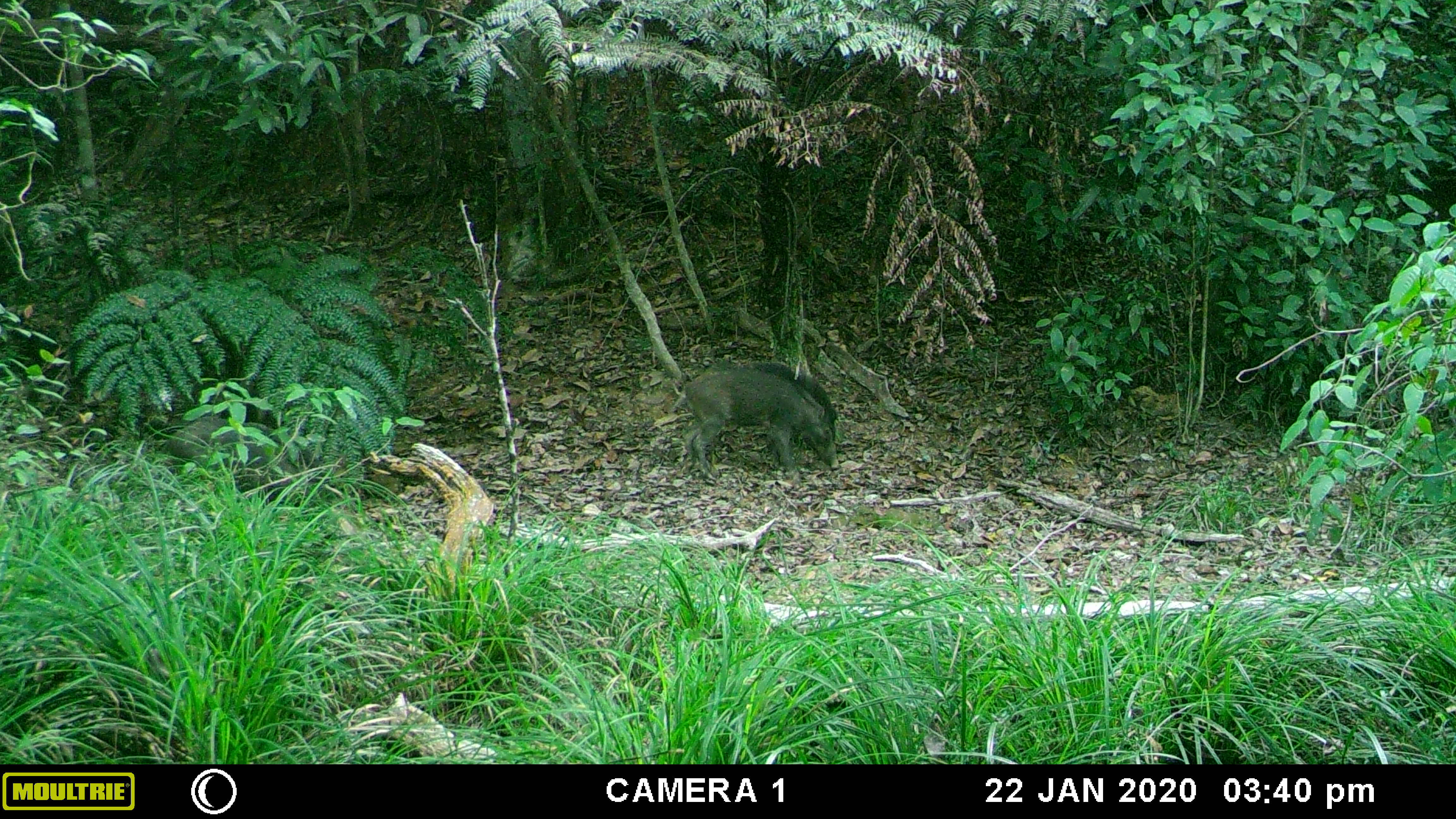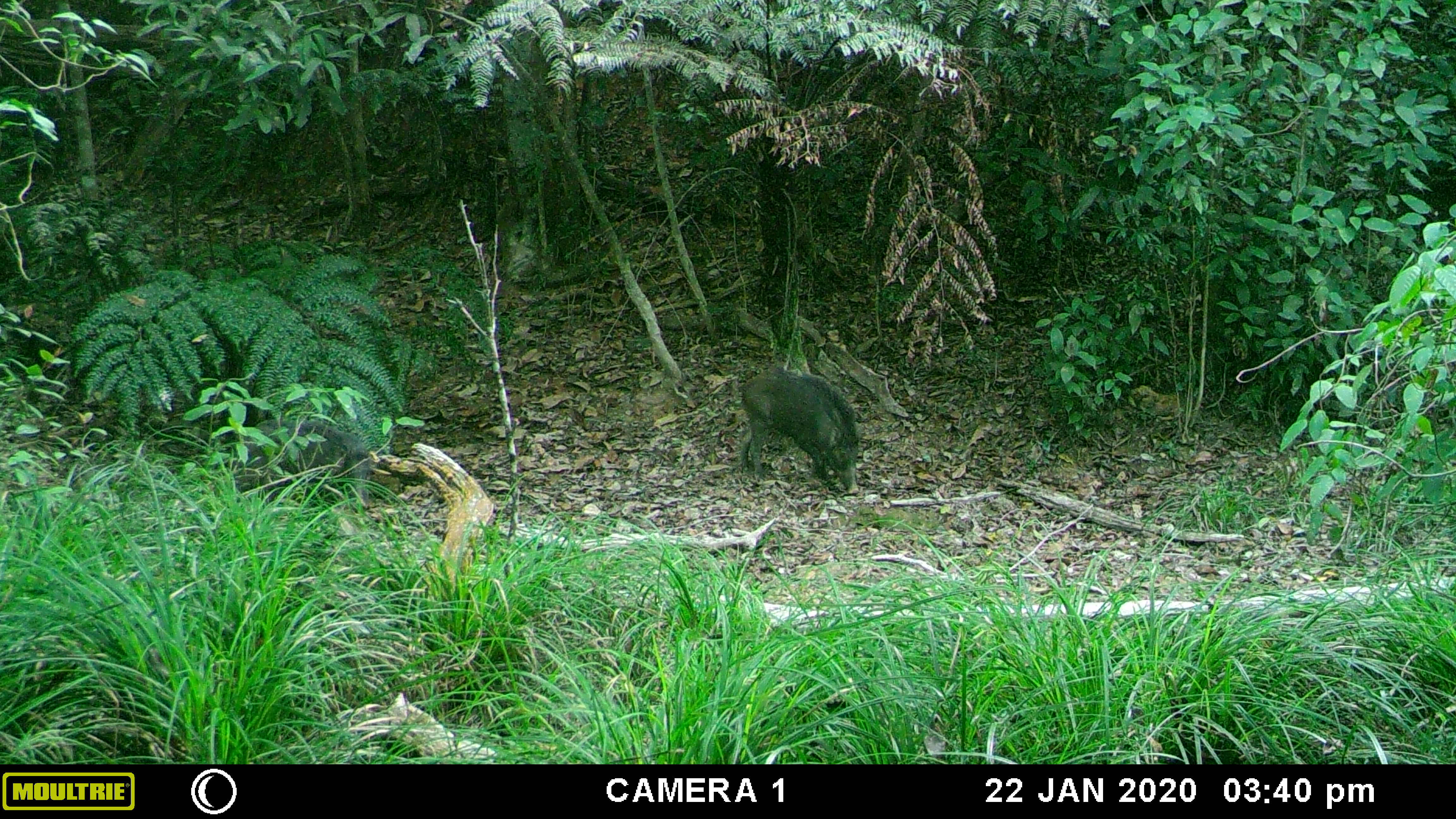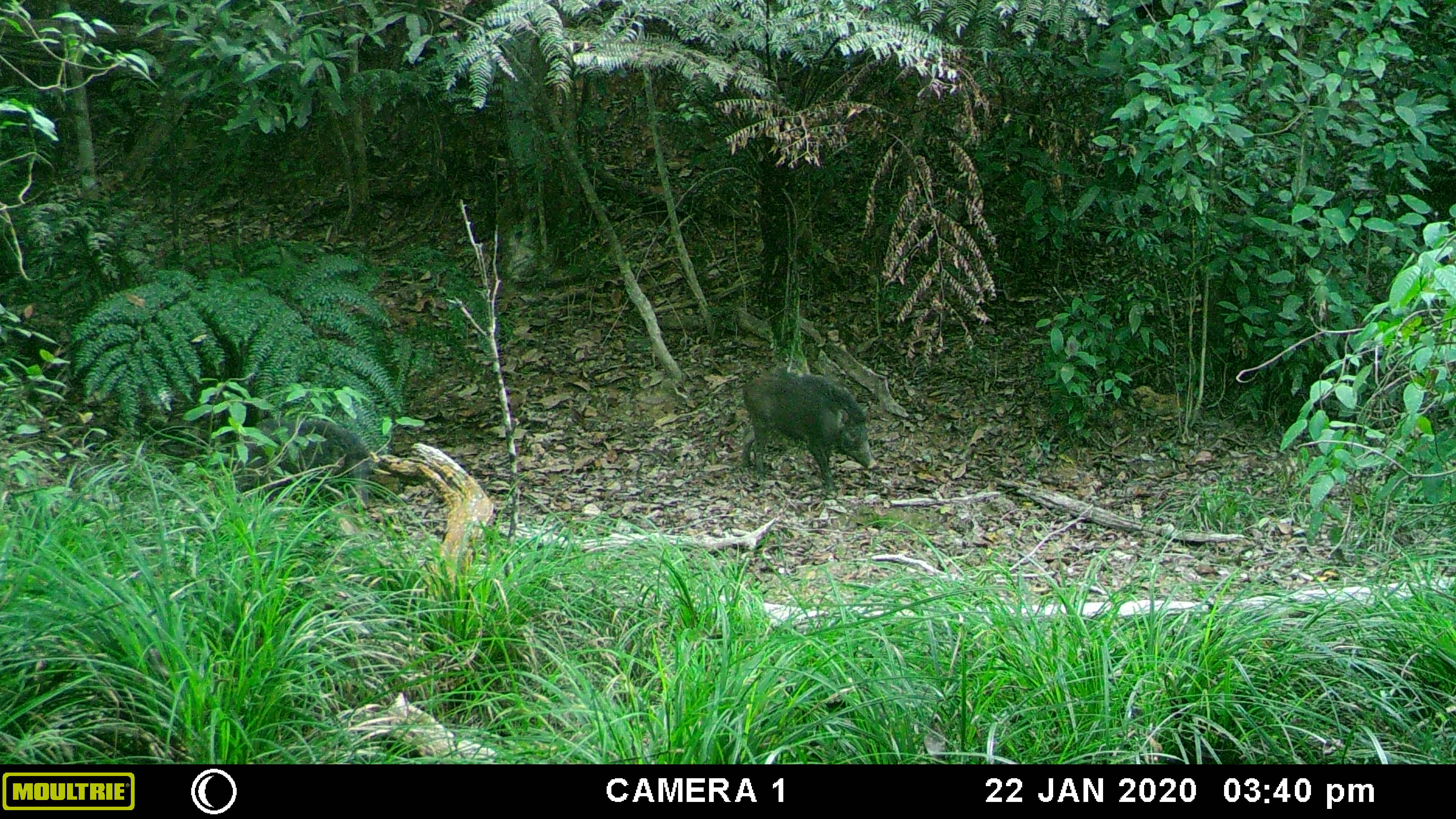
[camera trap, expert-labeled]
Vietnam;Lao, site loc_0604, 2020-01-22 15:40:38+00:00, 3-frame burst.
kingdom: Animalia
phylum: Chordata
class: Mammalia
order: Artiodactyla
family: Suidae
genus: Sus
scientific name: Sus scrofa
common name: eurasian wild pig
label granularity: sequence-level